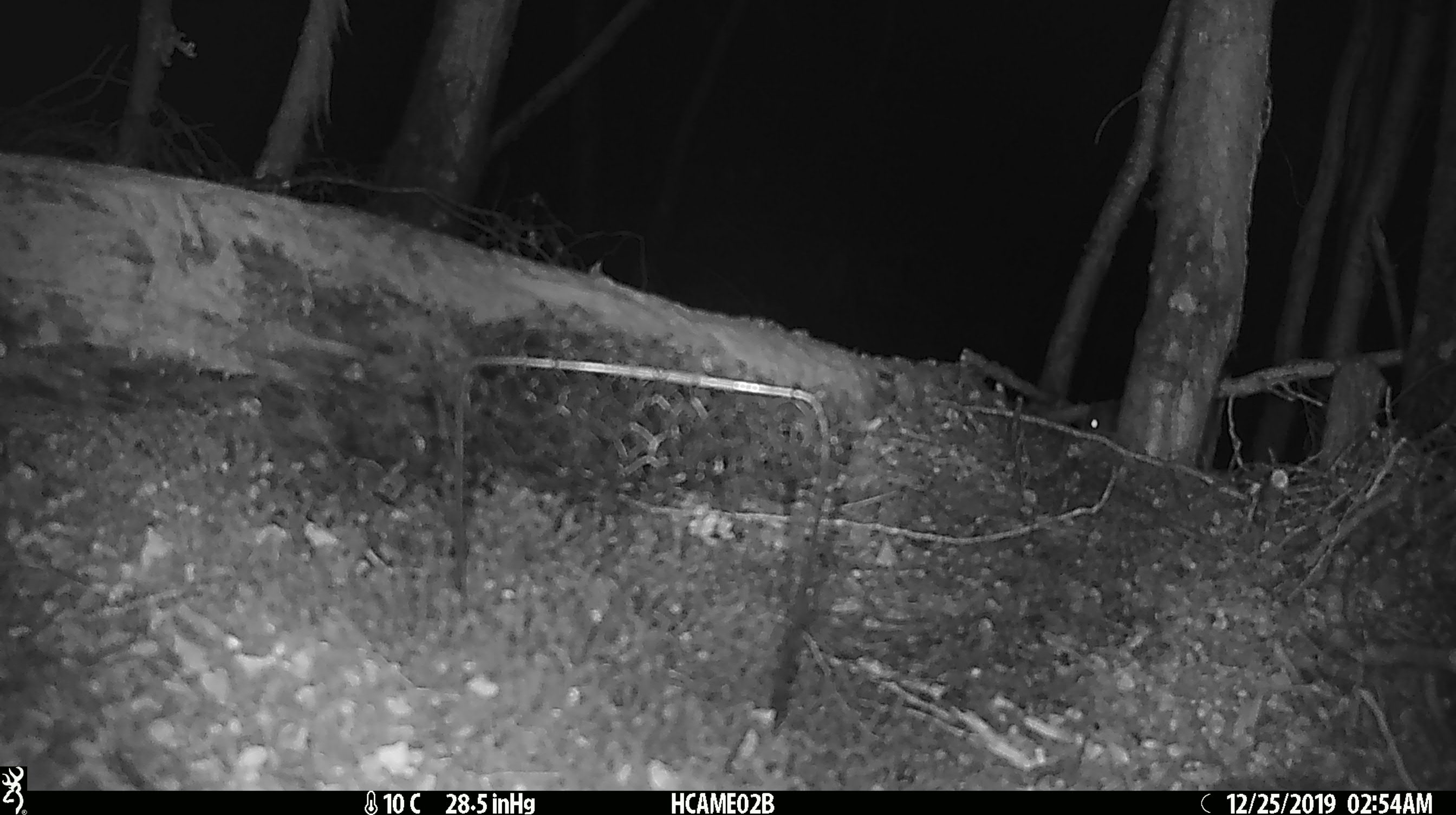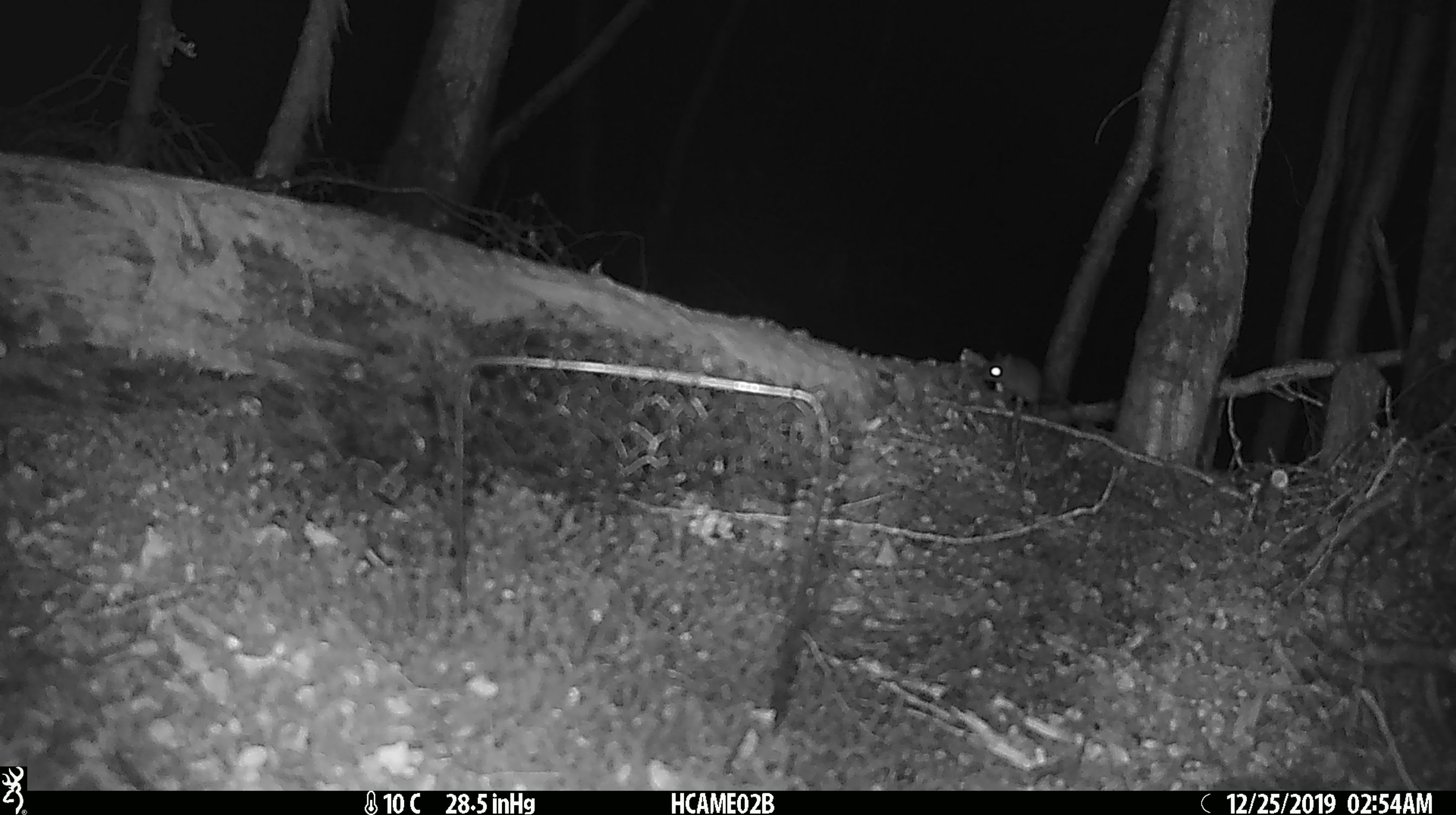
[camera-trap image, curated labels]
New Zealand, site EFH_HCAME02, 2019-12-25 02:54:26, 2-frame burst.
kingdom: Animalia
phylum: Chordata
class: Mammalia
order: Rodentia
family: Muridae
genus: Mus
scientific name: Mus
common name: mouse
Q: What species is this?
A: Mouse (Mus).